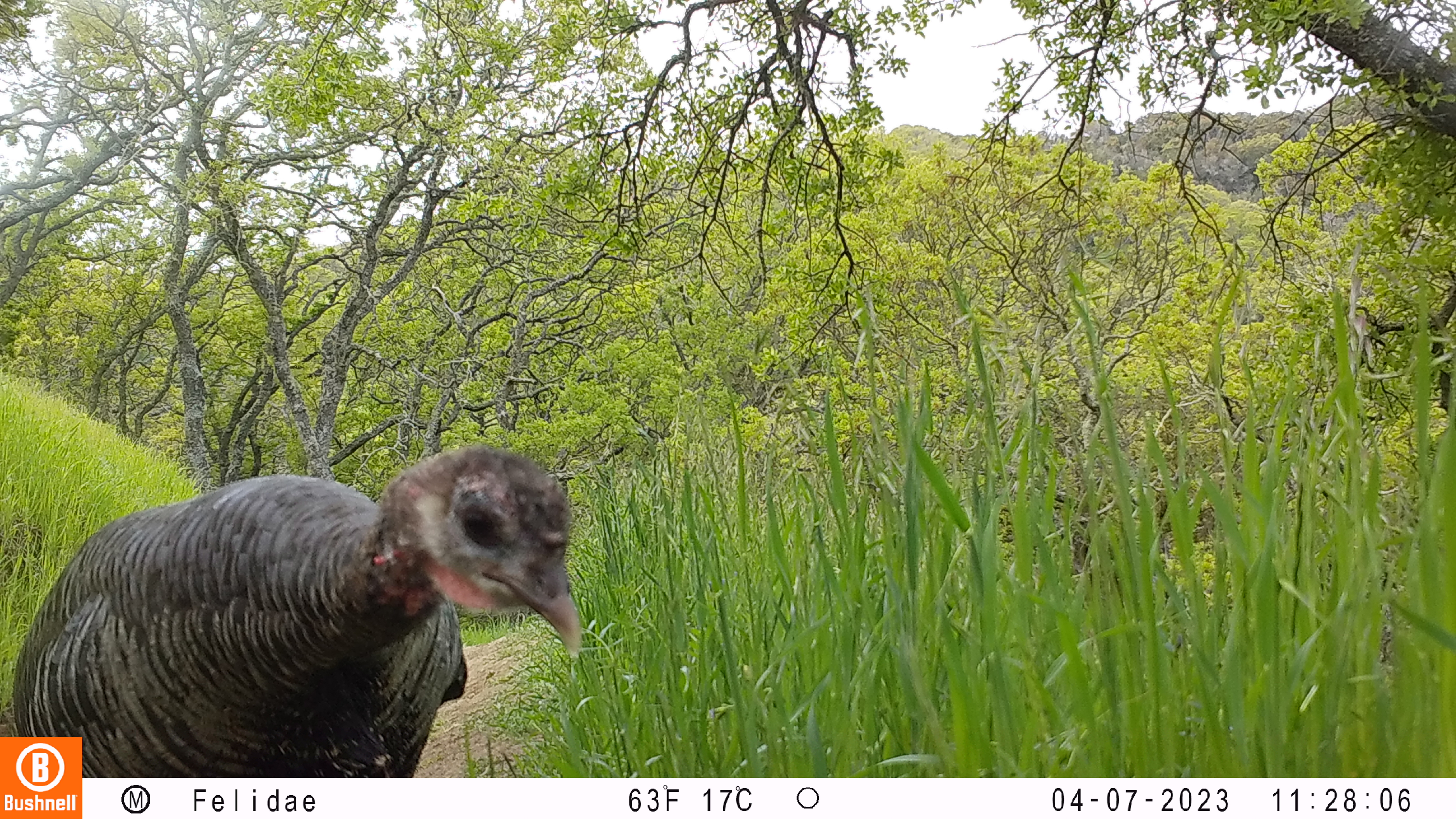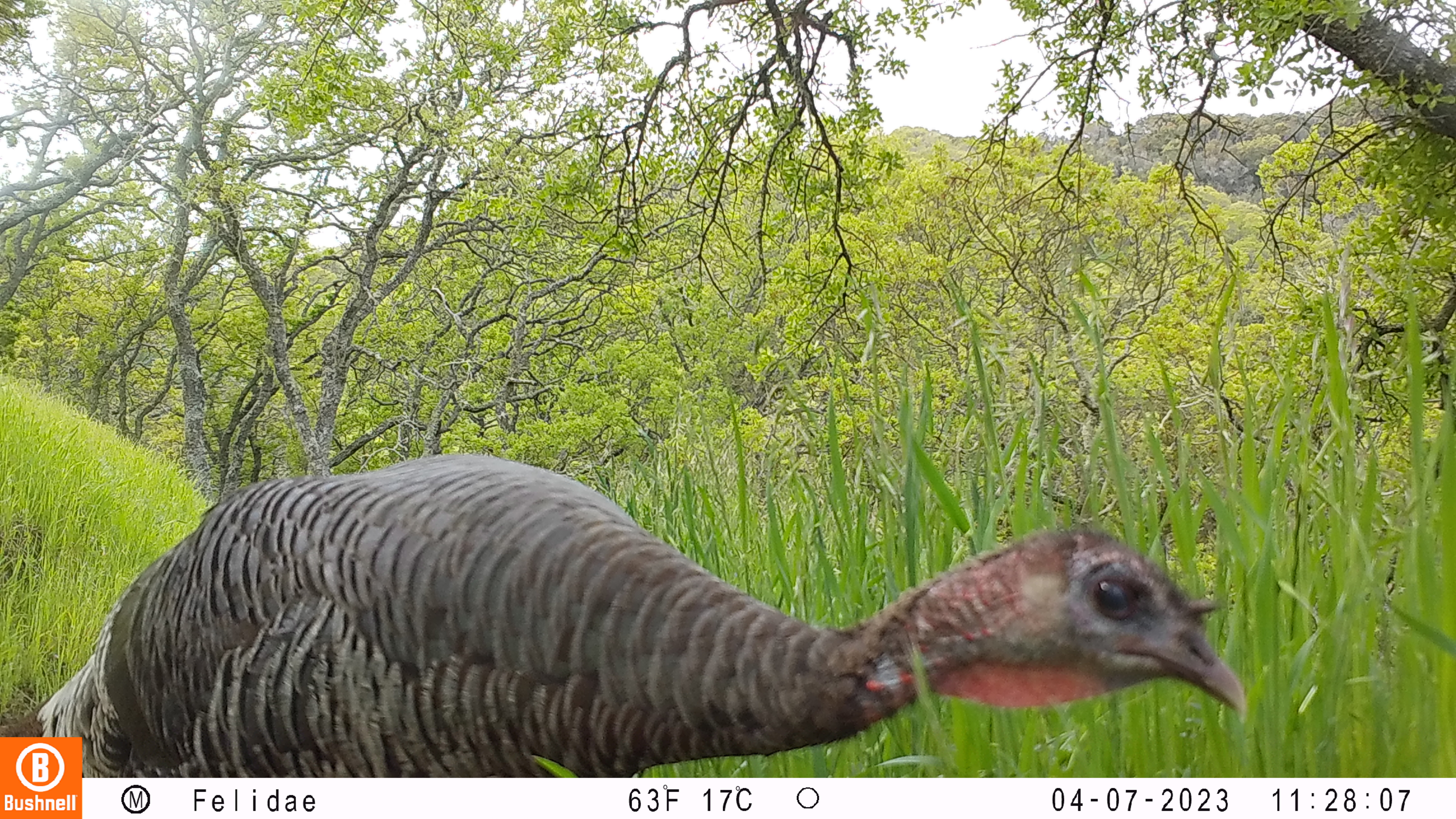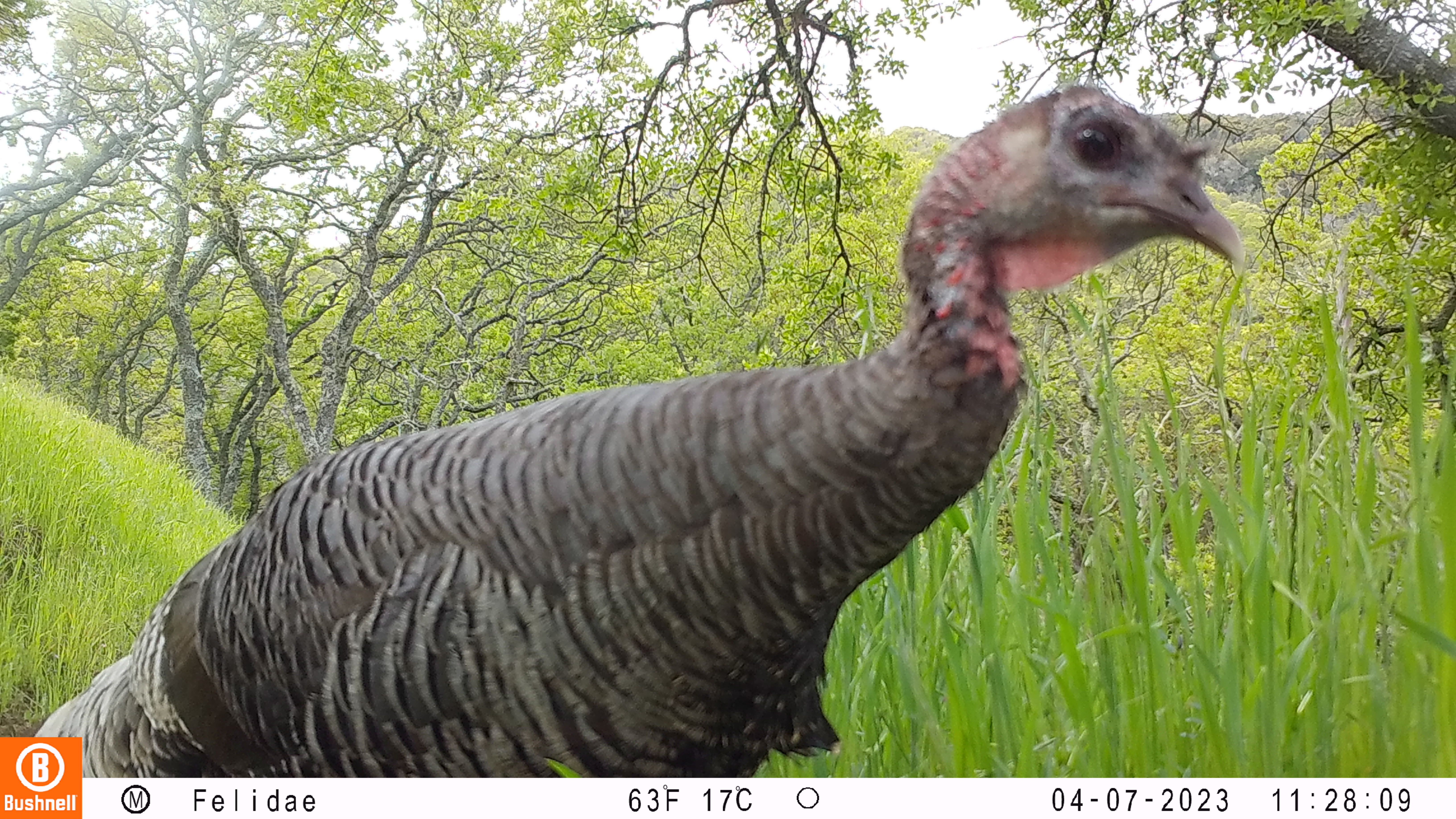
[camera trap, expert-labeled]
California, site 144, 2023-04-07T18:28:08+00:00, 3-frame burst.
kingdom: Animalia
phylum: Chordata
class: Aves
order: Galliformes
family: Phasianidae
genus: Meleagris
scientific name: Meleagris gallopavo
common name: turkey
Turkey (Meleagris gallopavo).